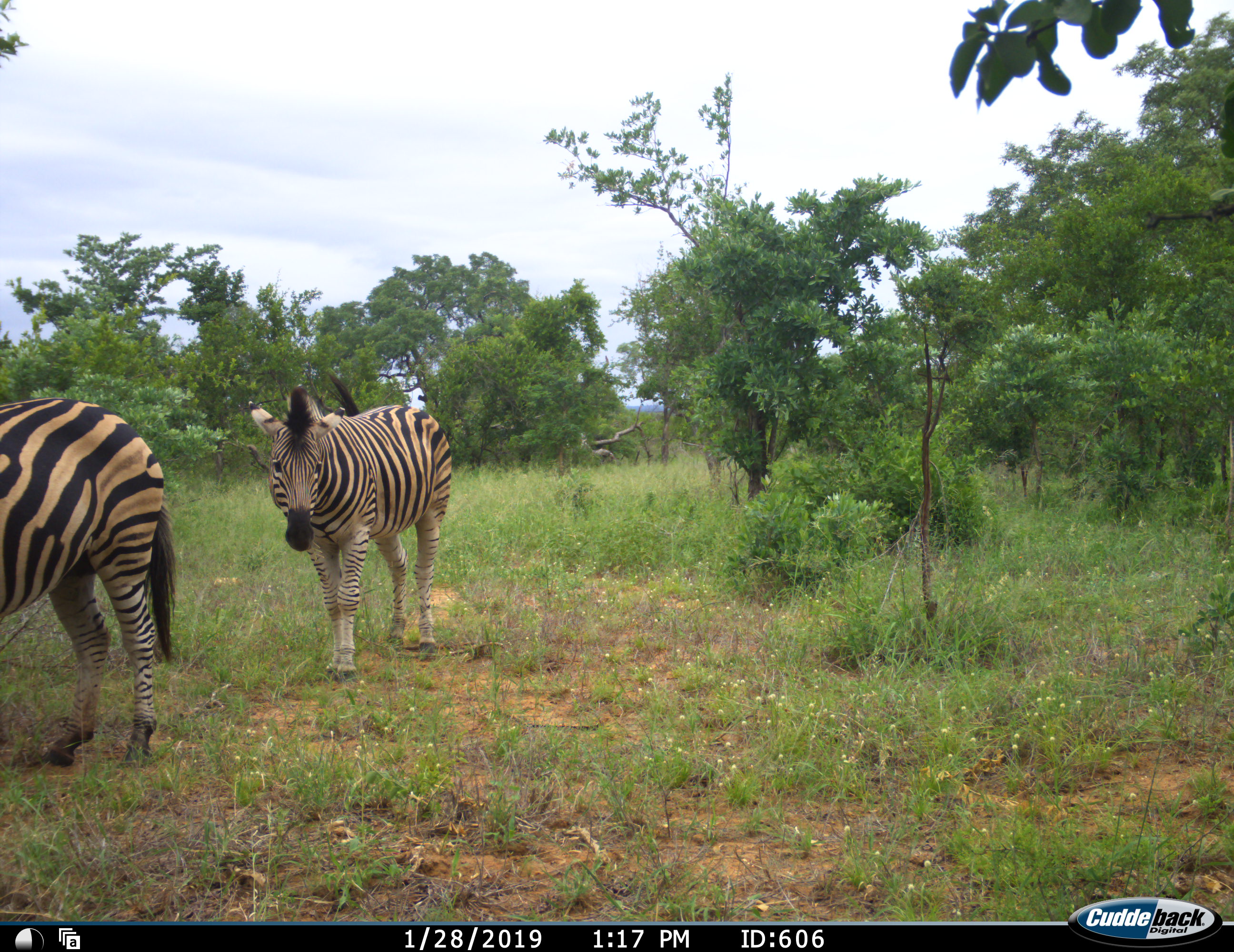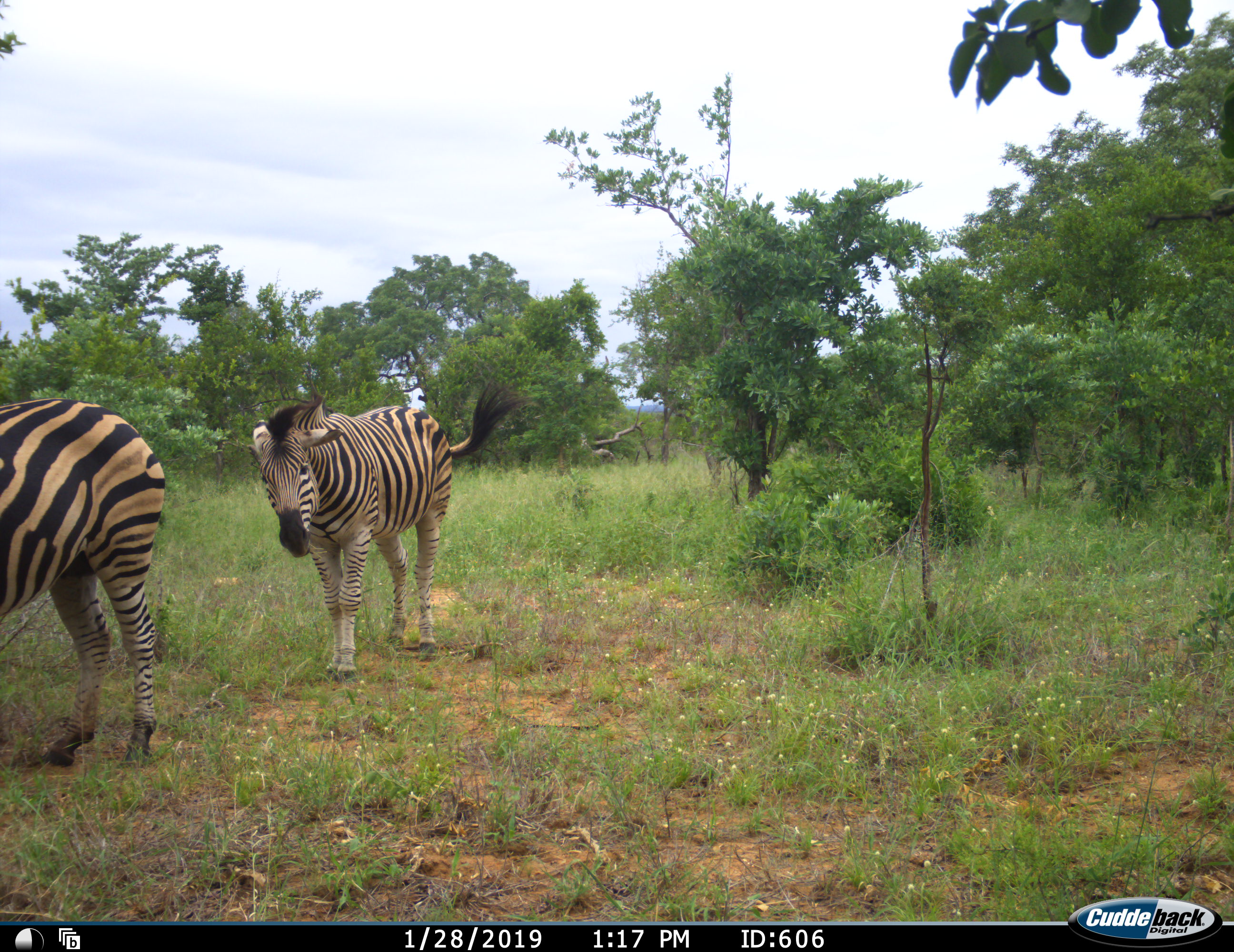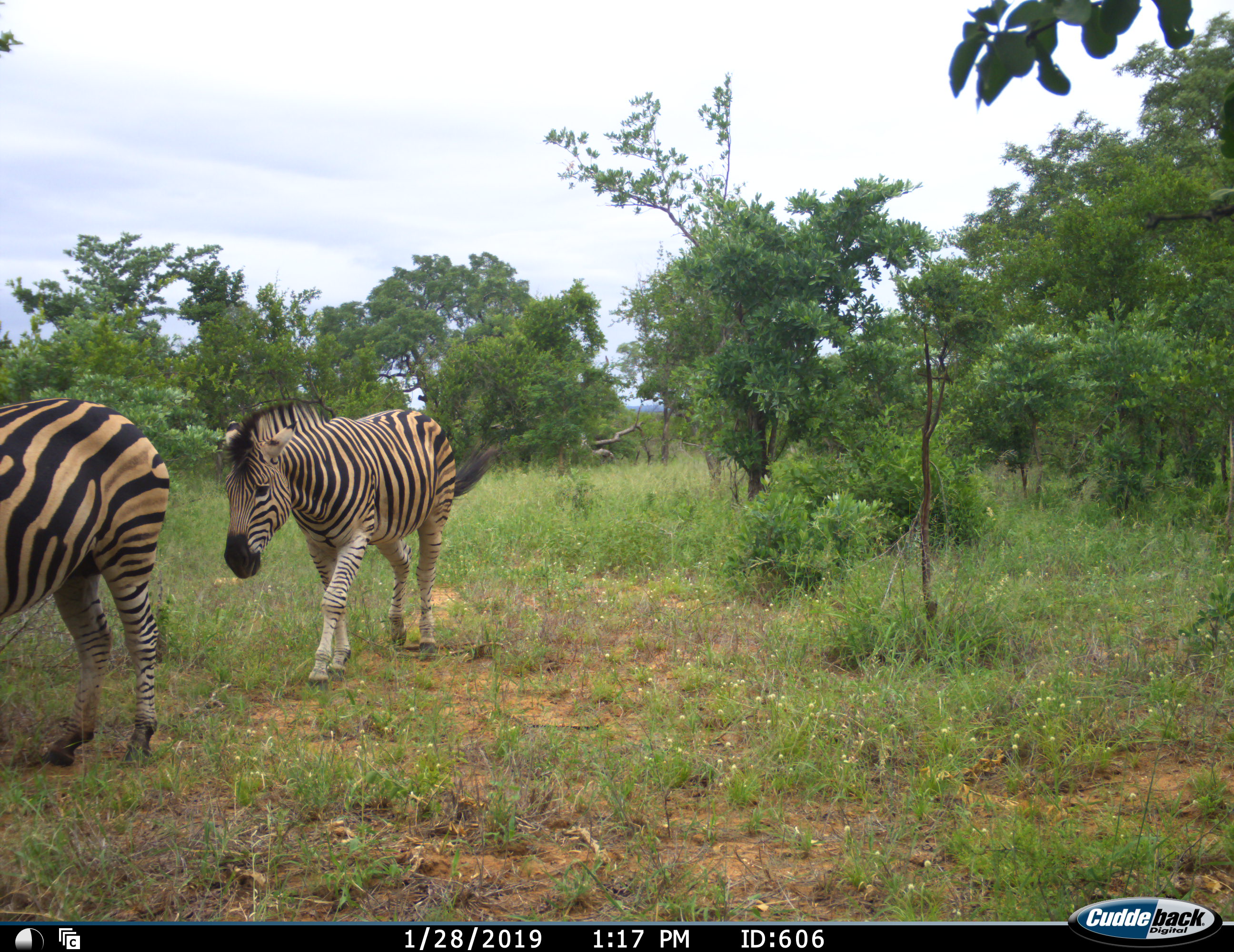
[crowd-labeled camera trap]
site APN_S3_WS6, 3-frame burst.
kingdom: Animalia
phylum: Chordata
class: Mammalia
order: Perissodactyla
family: Equidae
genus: Equus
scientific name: Equus quagga burchellii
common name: burchell's zebra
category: zebraburchells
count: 2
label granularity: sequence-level